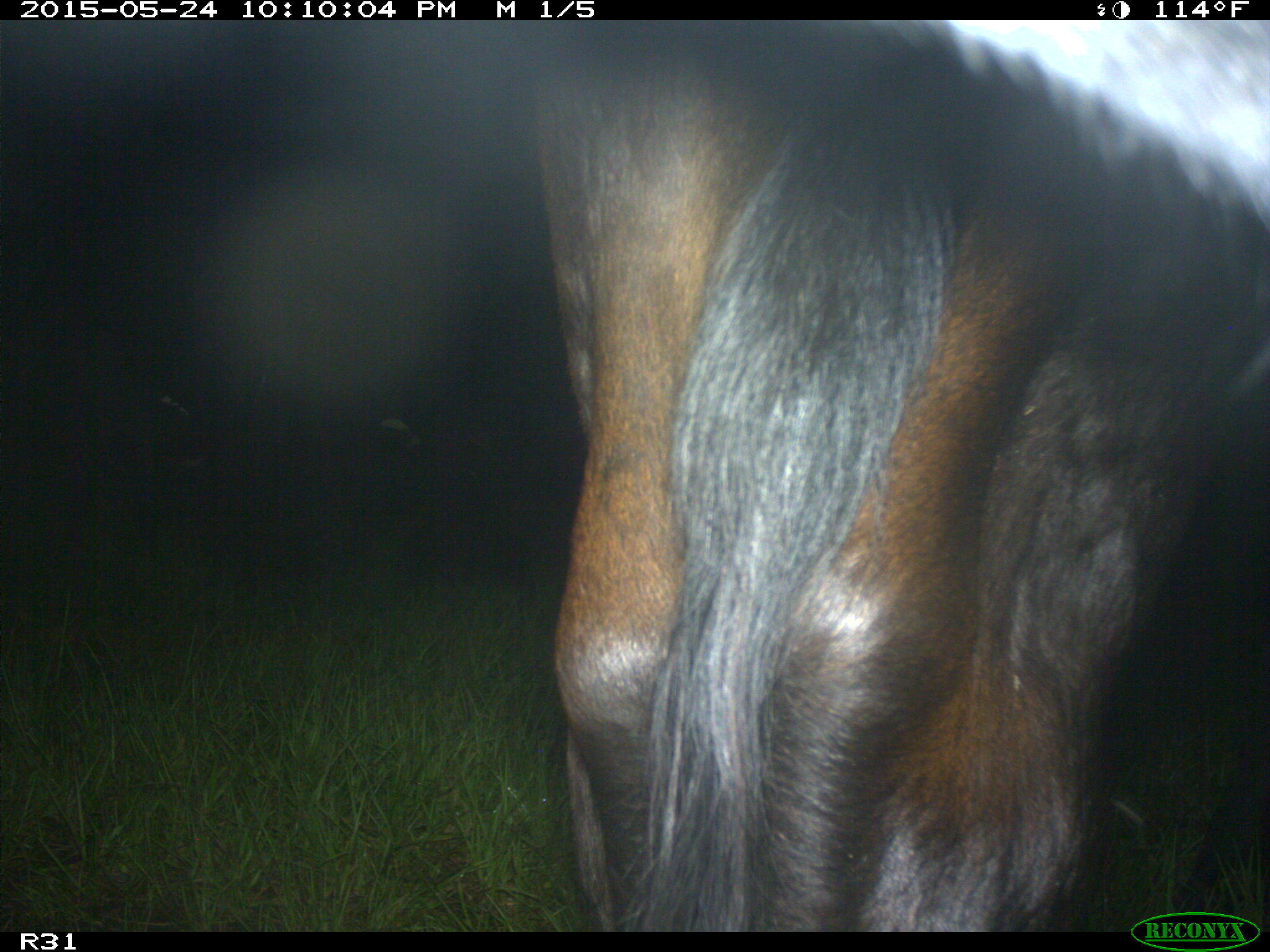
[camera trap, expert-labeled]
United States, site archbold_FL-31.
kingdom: Animalia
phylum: Chordata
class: Mammalia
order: Artiodactyla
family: Bovidae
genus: Bos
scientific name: Bos taurus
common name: domestic cow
Bos taurus (domestic cow).